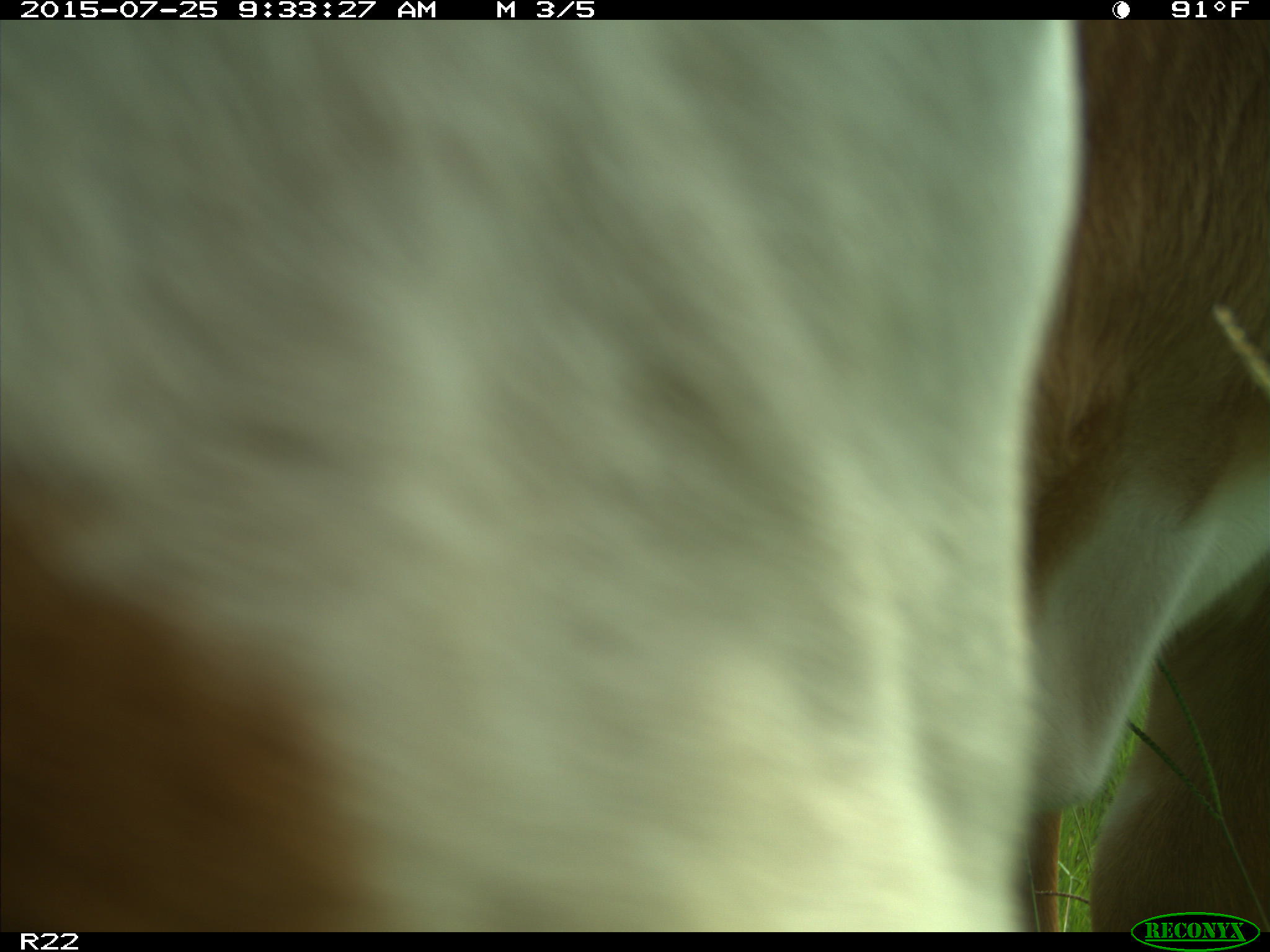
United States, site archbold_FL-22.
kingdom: Animalia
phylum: Chordata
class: Mammalia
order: Artiodactyla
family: Bovidae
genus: Bos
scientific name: Bos taurus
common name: domestic cow